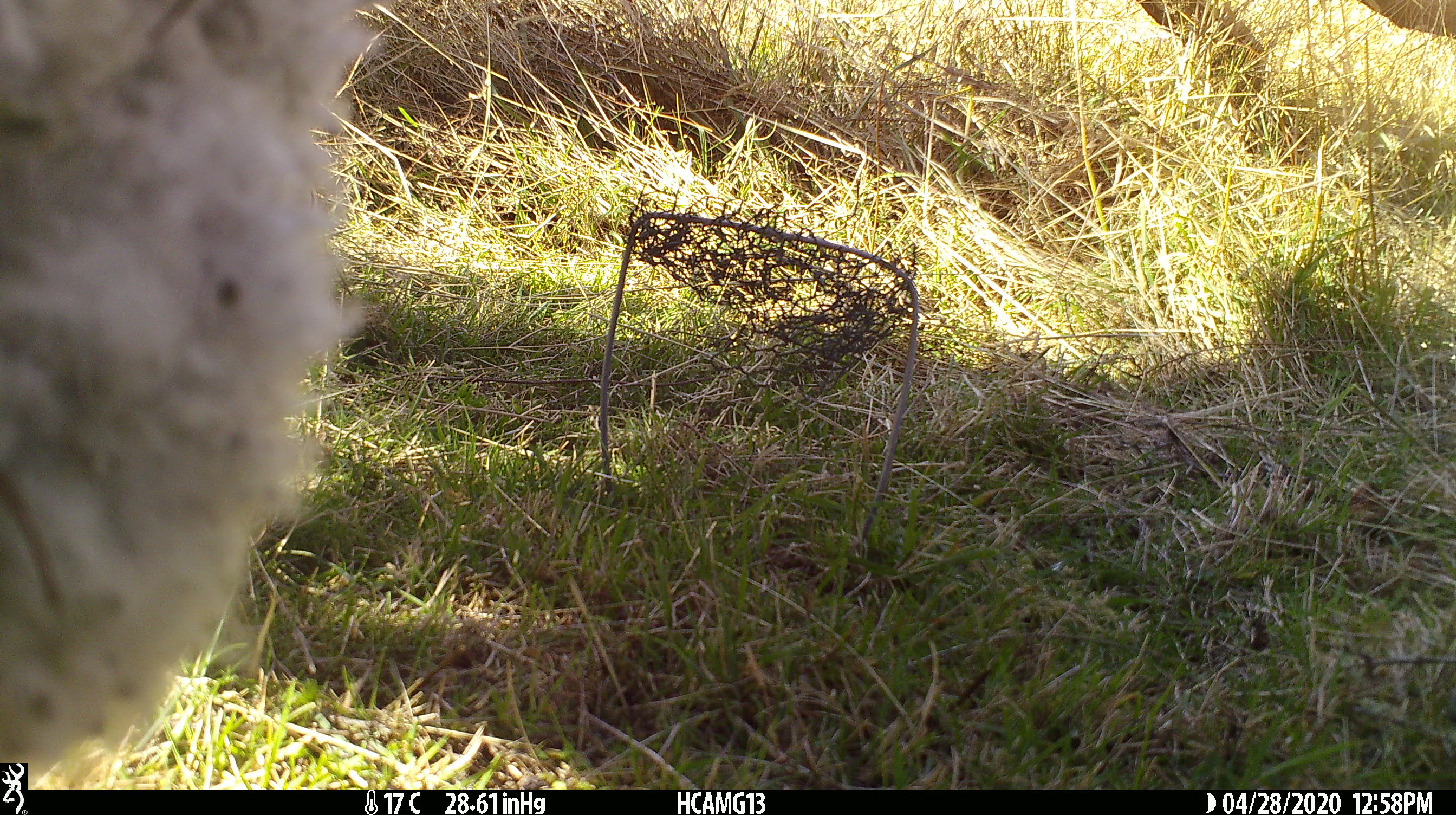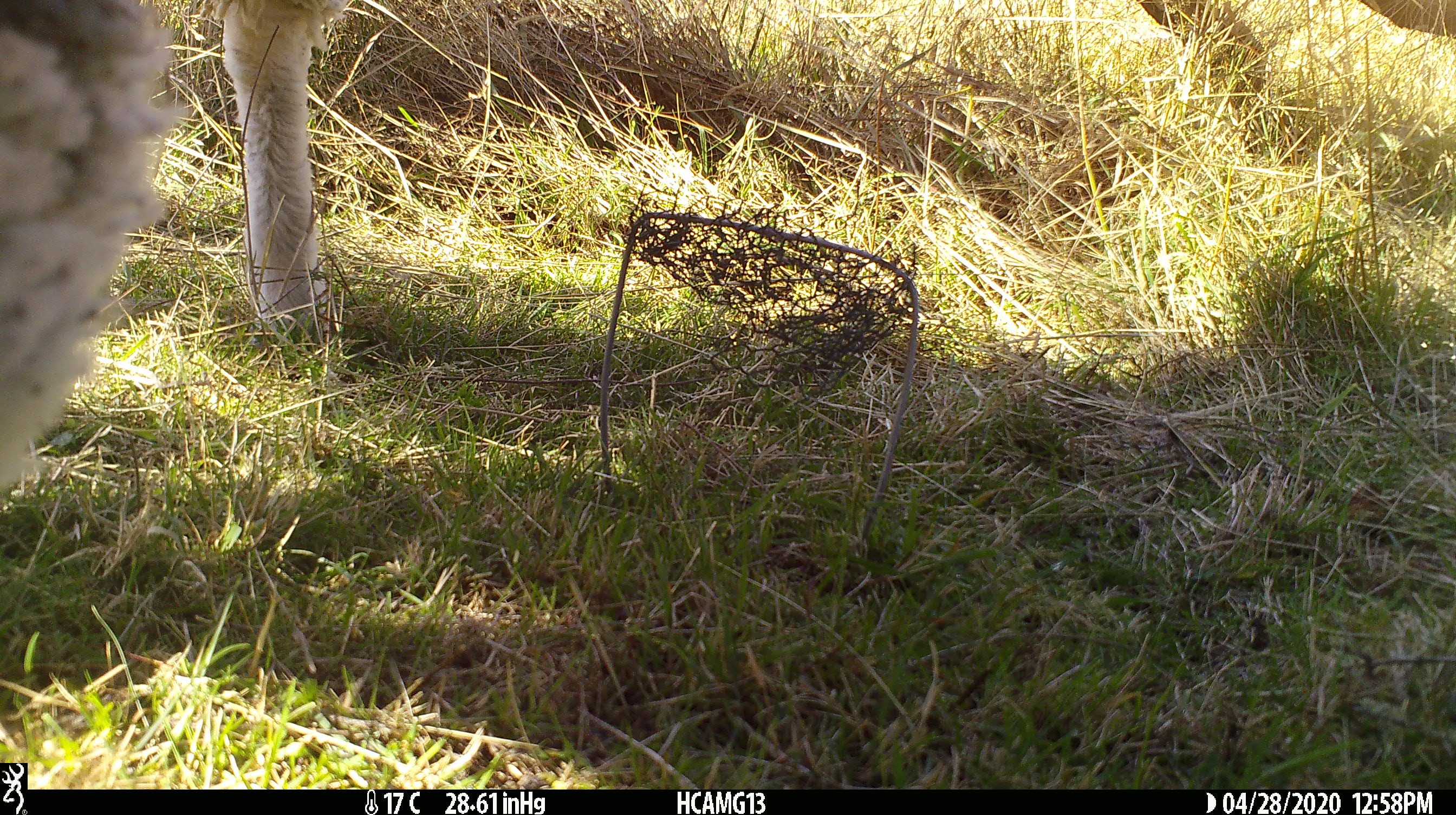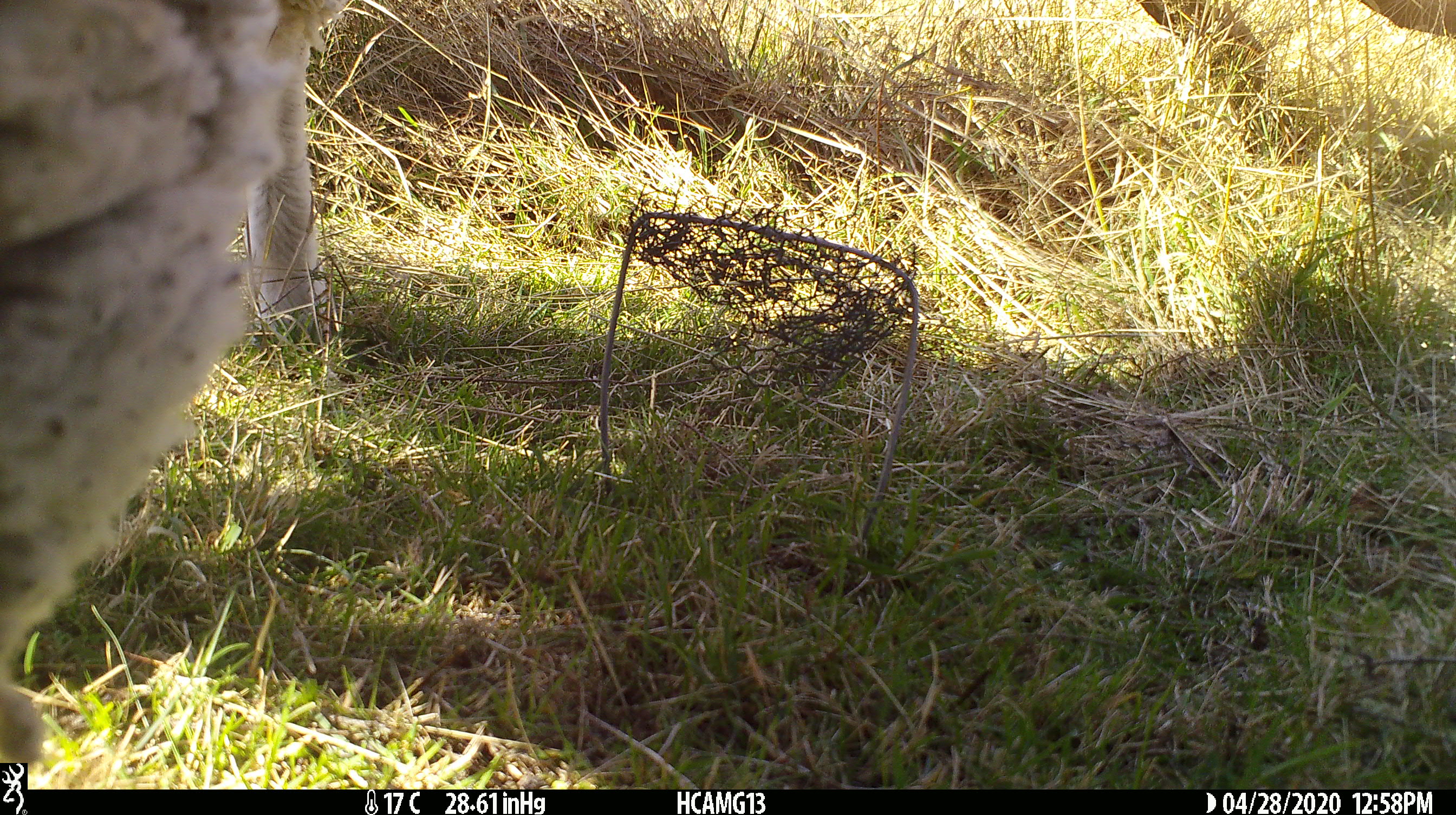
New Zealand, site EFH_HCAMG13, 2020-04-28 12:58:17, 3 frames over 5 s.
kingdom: Animalia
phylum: Chordata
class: Mammalia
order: Artiodactyla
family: Bovidae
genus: Ovis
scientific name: Ovis aries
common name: domestic sheep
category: sheep